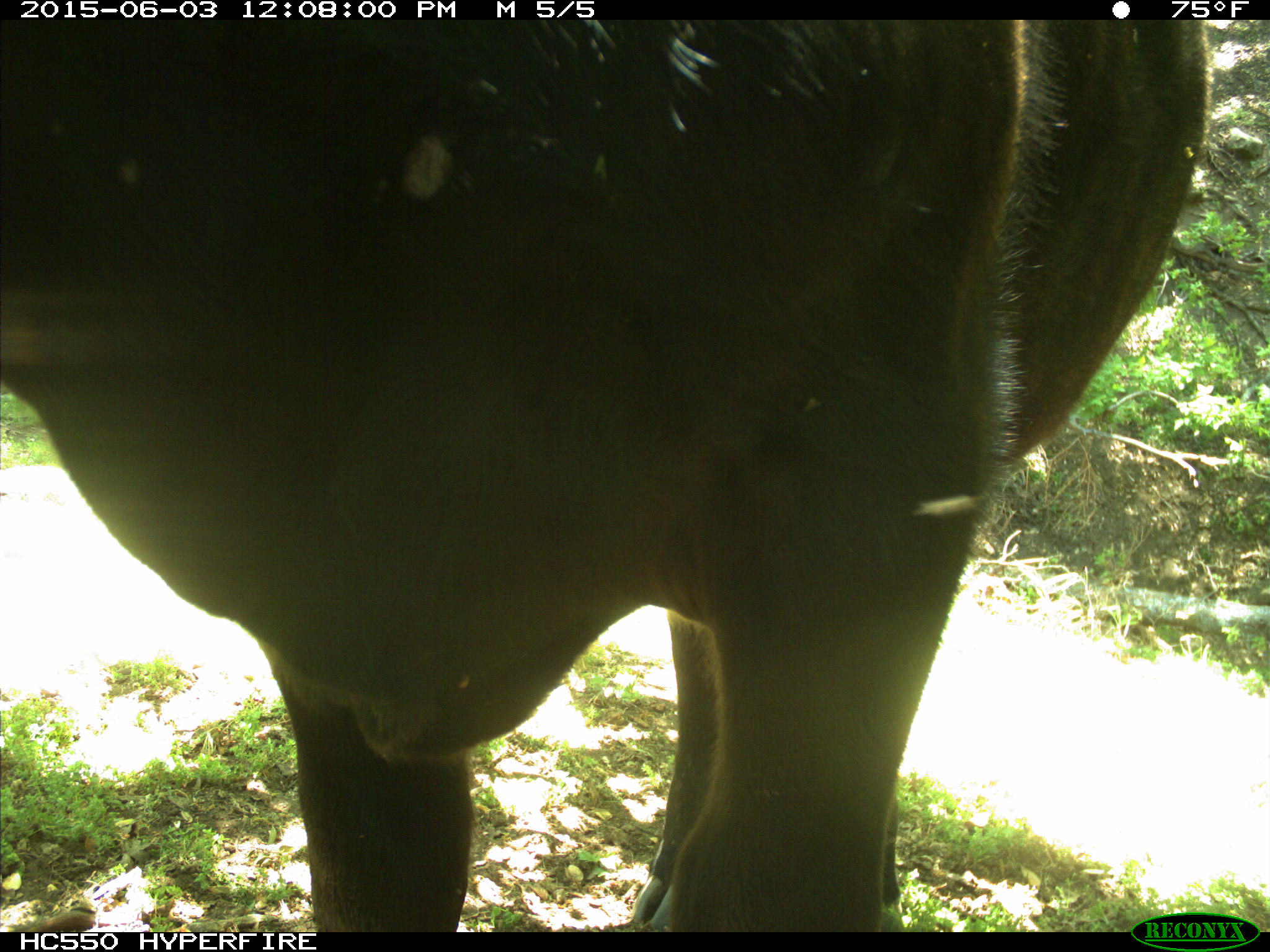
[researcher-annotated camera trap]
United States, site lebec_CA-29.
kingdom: Animalia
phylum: Chordata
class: Mammalia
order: Artiodactyla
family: Bovidae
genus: Bos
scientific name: Bos taurus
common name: domestic cow